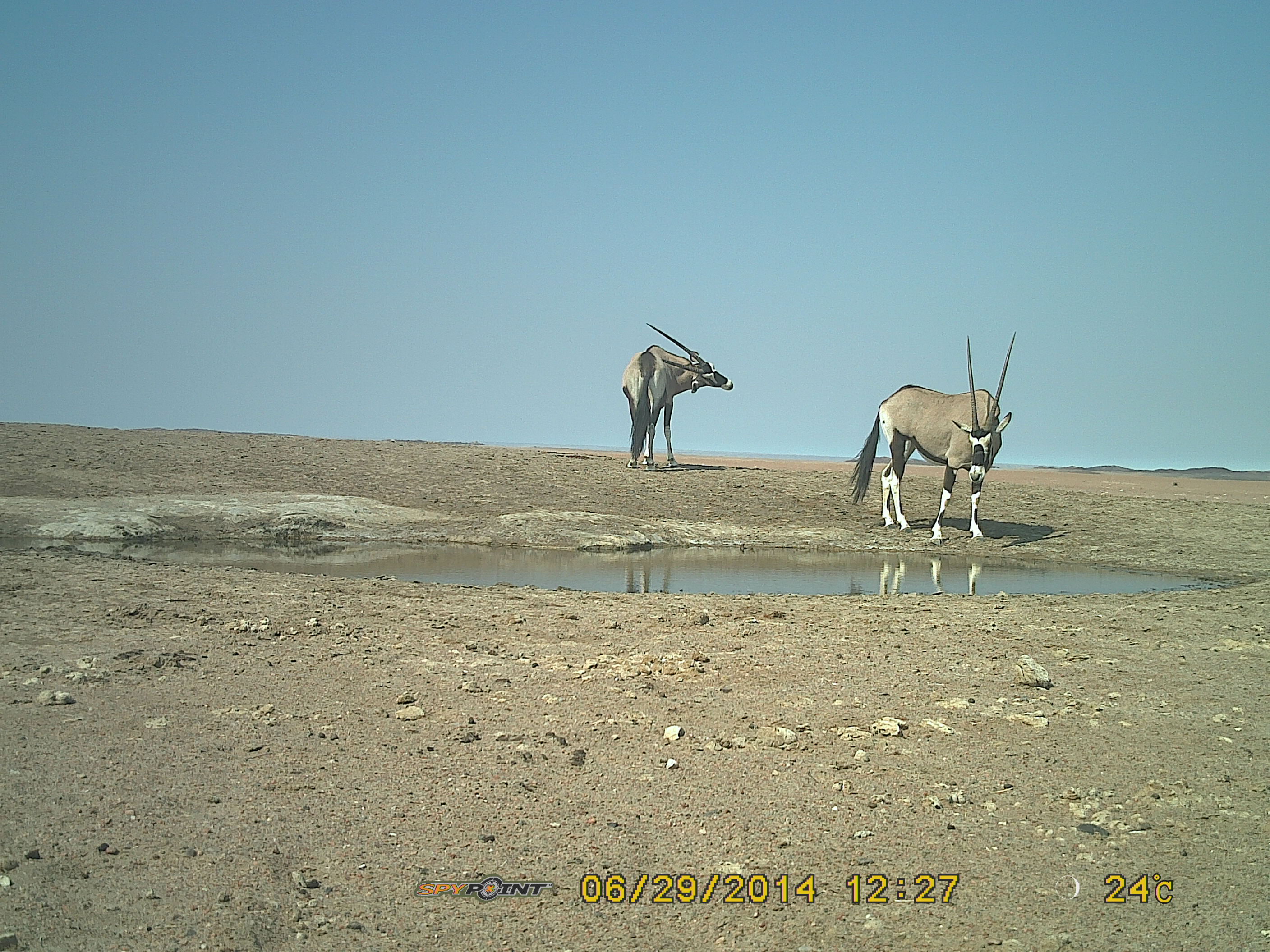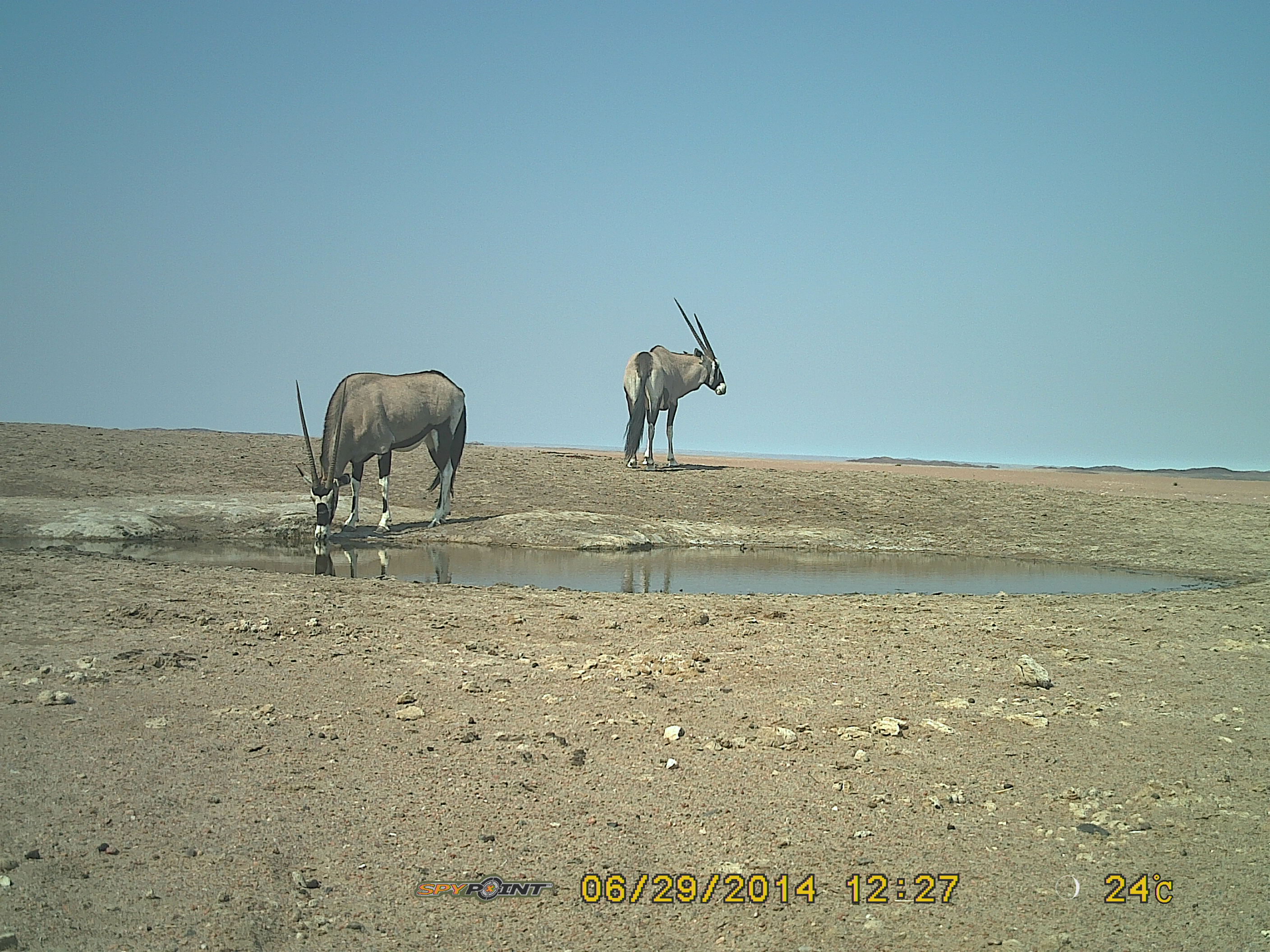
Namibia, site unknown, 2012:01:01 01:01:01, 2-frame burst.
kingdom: Animalia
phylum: Chordata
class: Mammalia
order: Artiodactyla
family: Bovidae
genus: Oryx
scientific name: Oryx gazella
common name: gemsbok